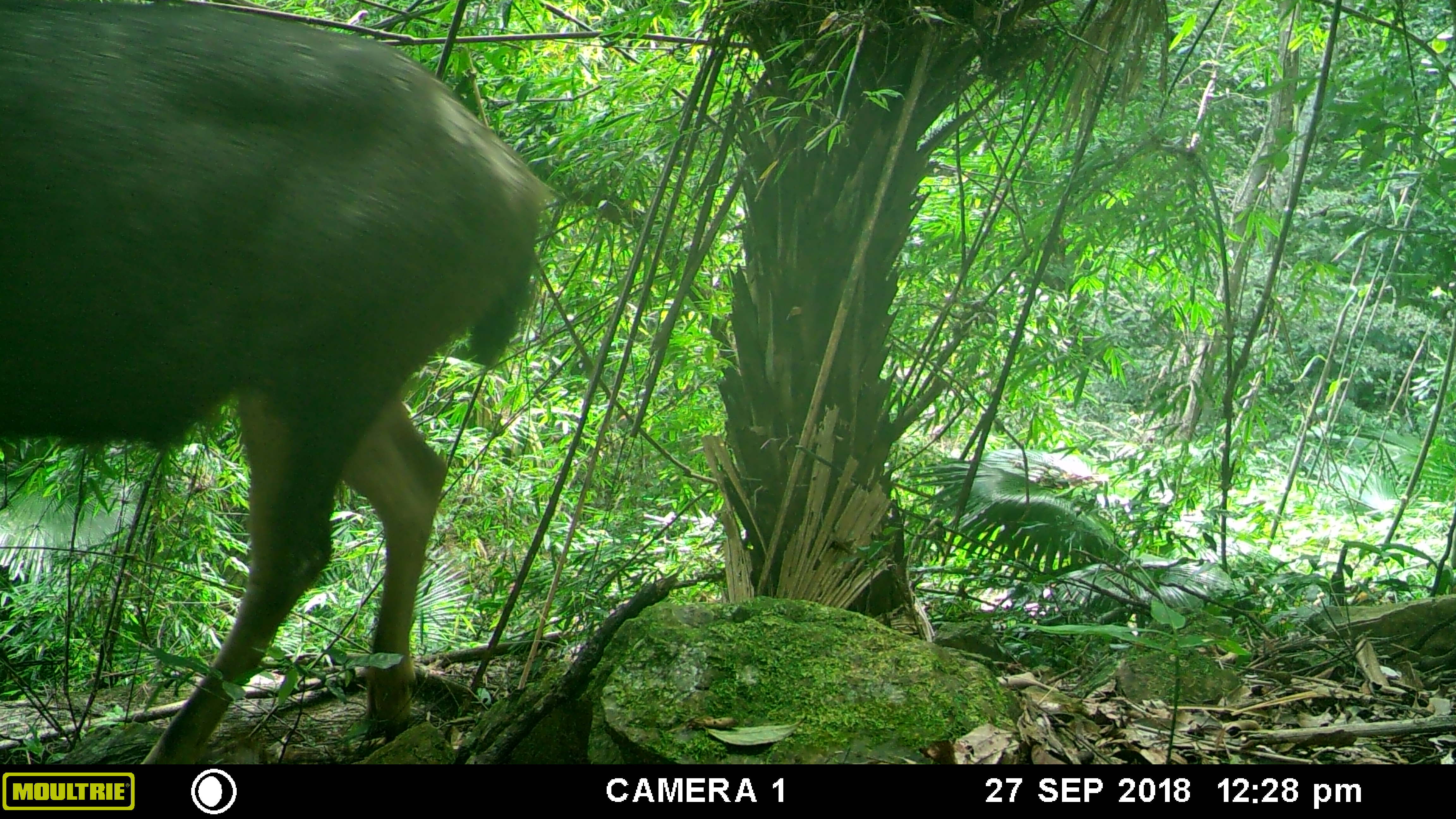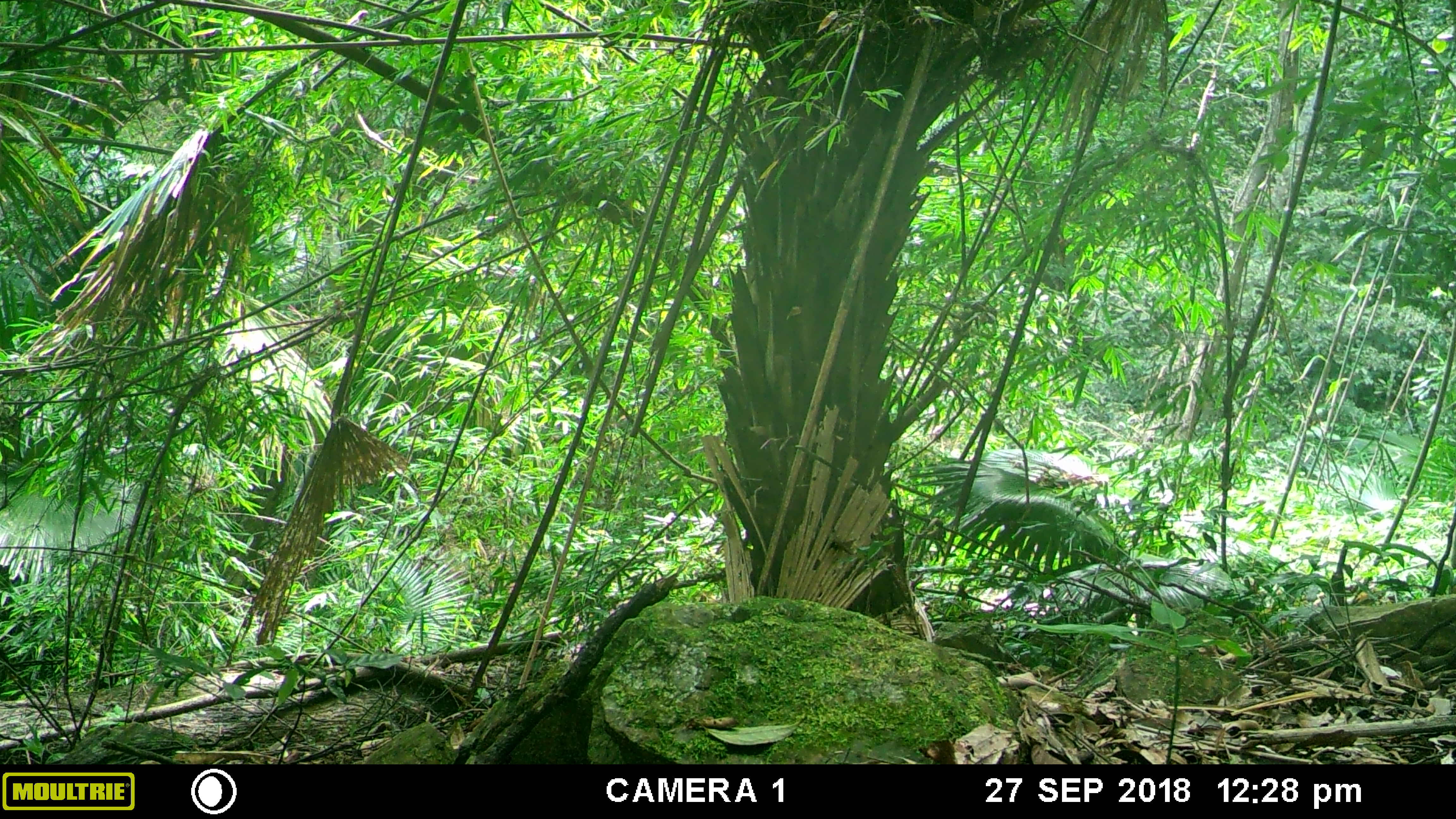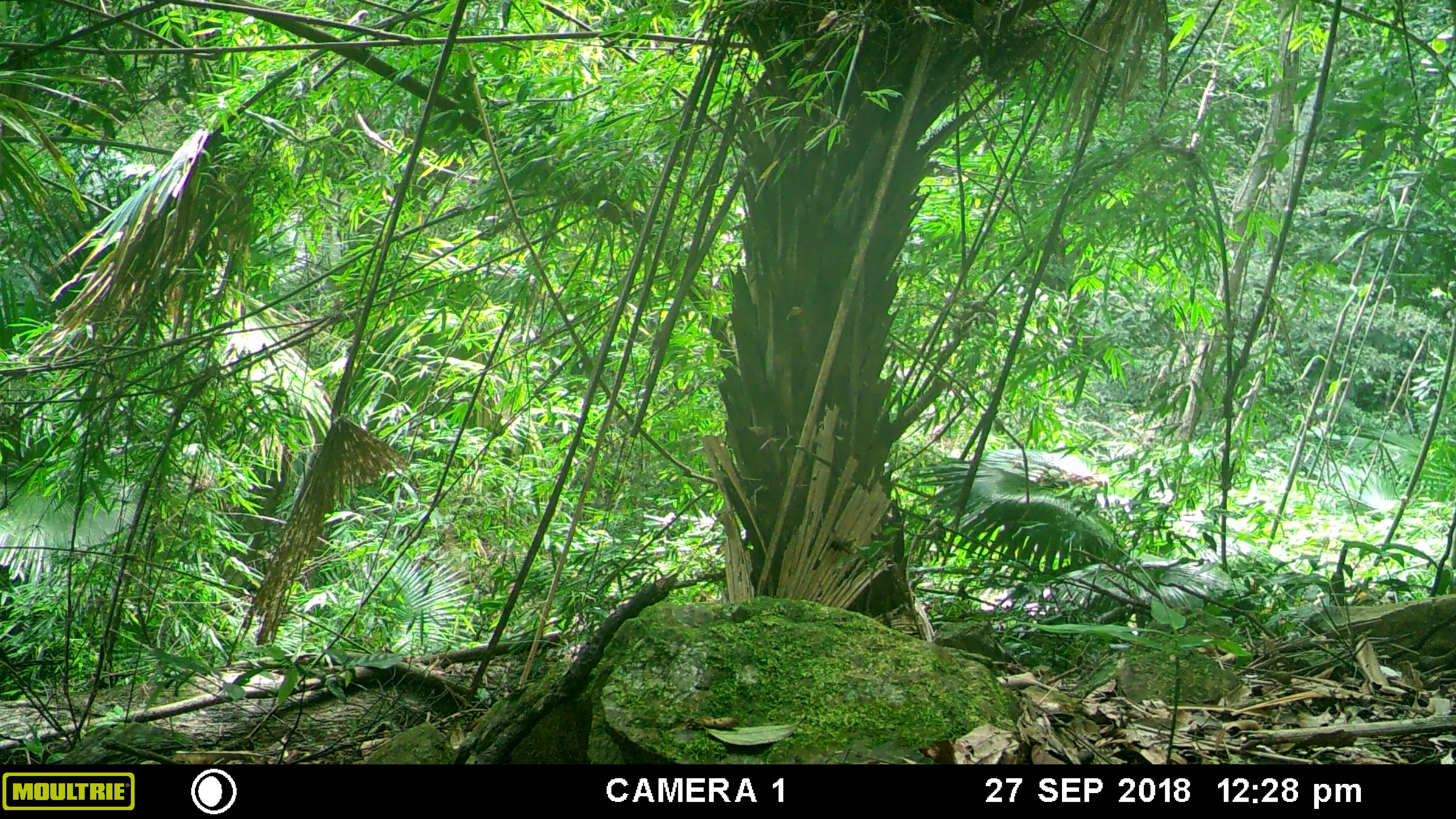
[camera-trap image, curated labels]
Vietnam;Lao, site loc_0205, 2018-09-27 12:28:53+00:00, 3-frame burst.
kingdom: Animalia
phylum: Chordata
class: Mammalia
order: Artiodactyla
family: Cervidae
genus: Rusa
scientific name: Rusa unicolor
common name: sambar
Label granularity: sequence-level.